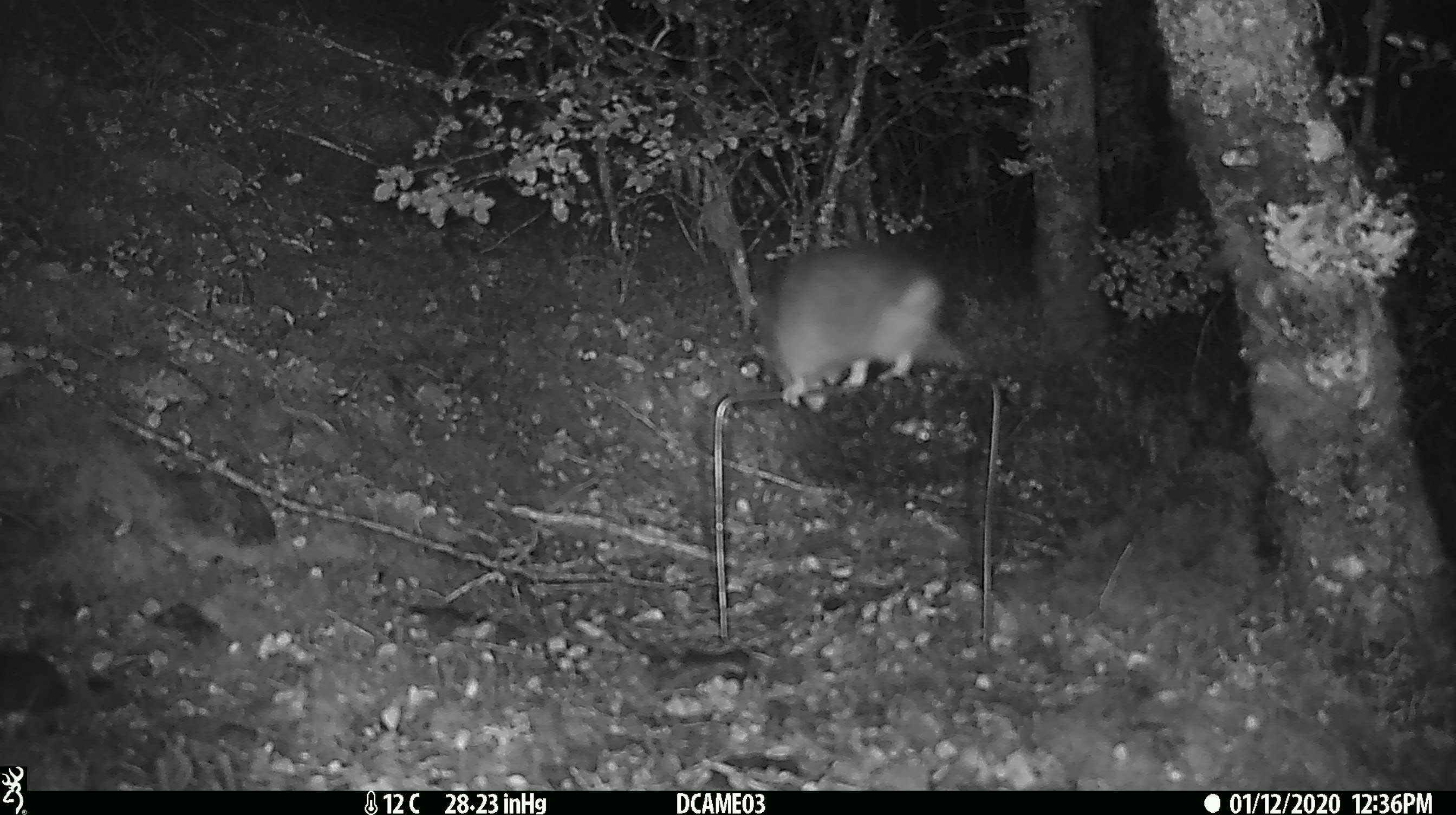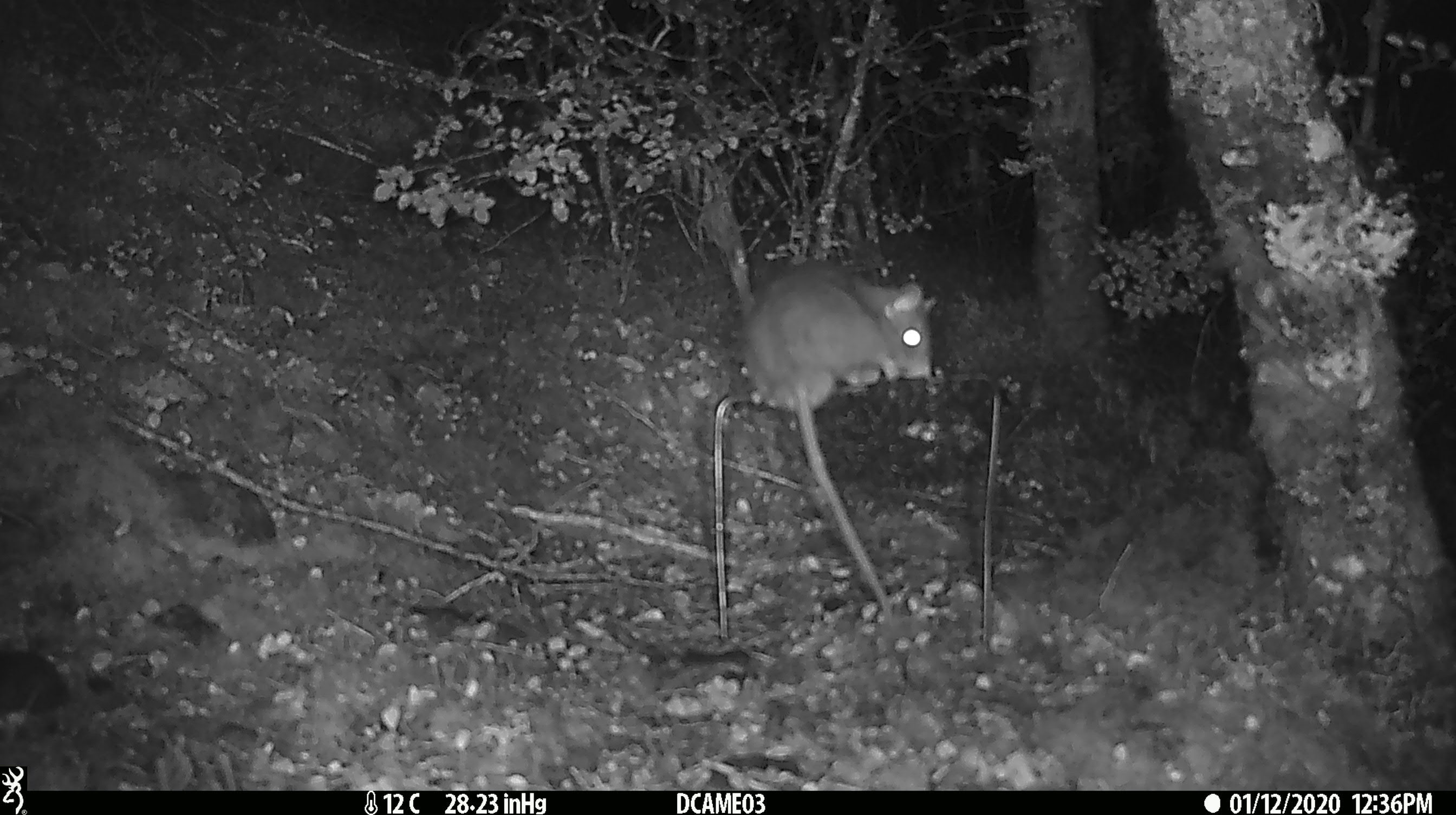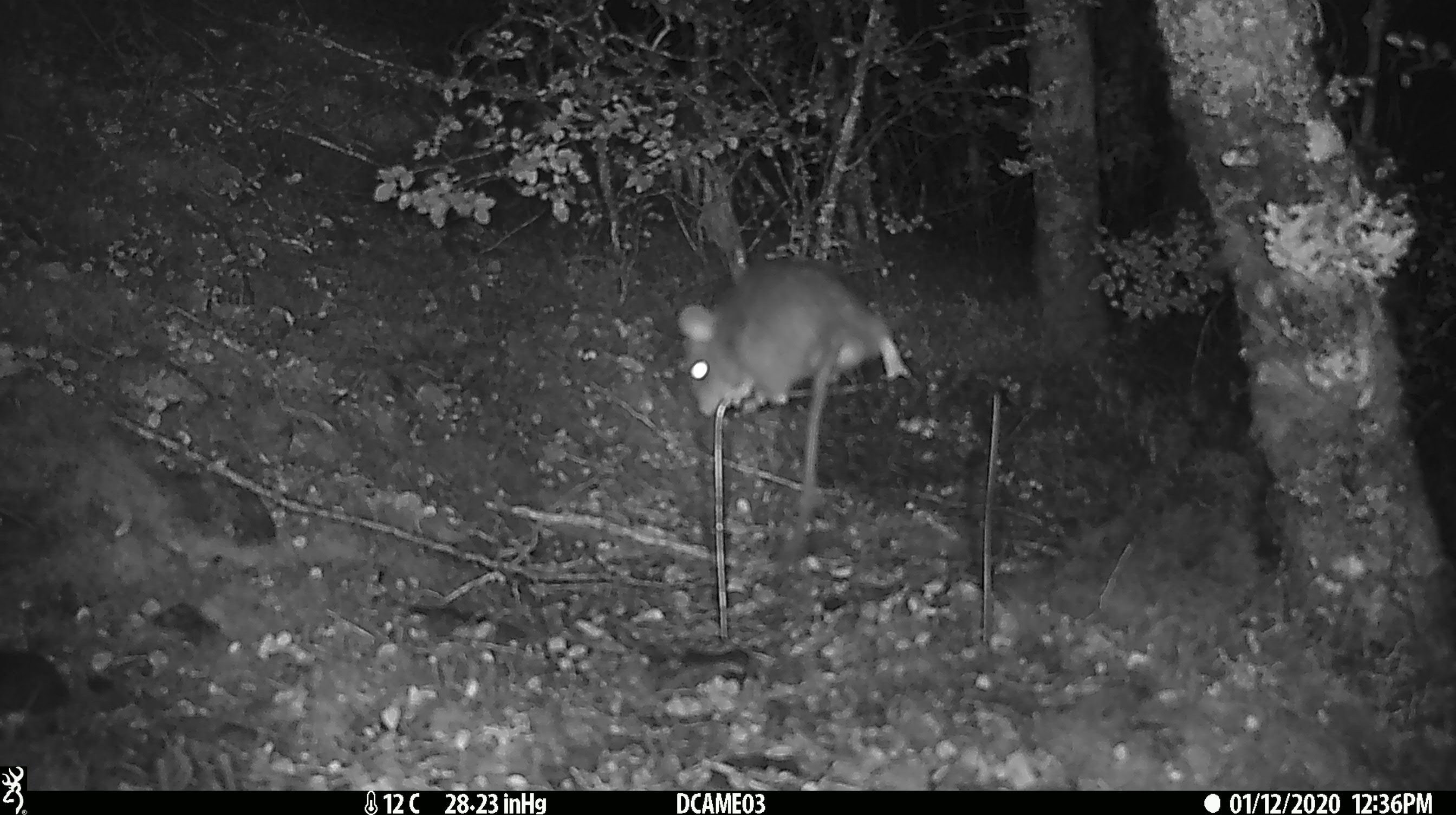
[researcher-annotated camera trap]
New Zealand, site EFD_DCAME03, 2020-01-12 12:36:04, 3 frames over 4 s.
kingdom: Animalia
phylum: Chordata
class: Mammalia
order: Rodentia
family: Muridae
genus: Rattus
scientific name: Rattus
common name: rat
Rat (Rattus).